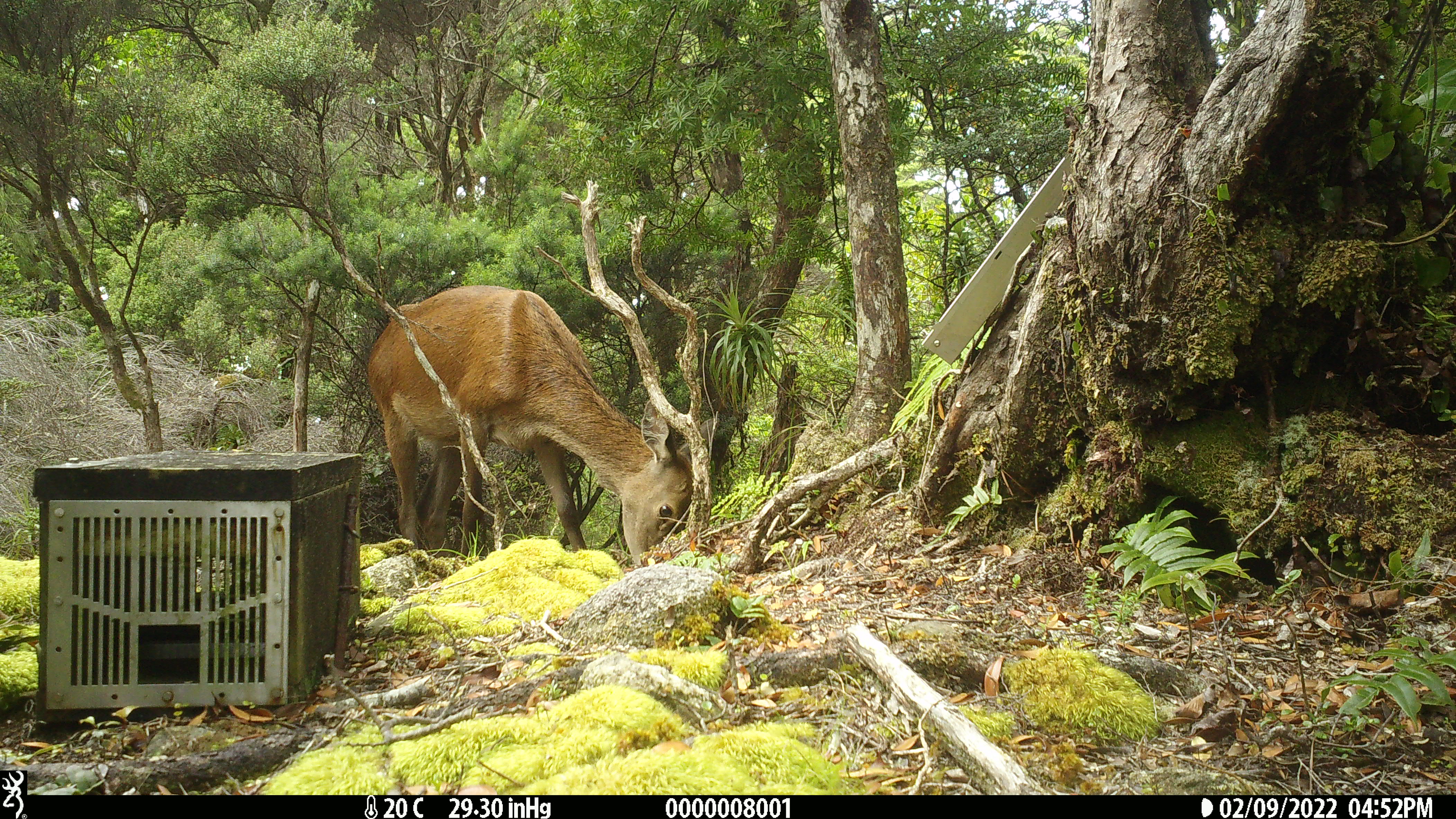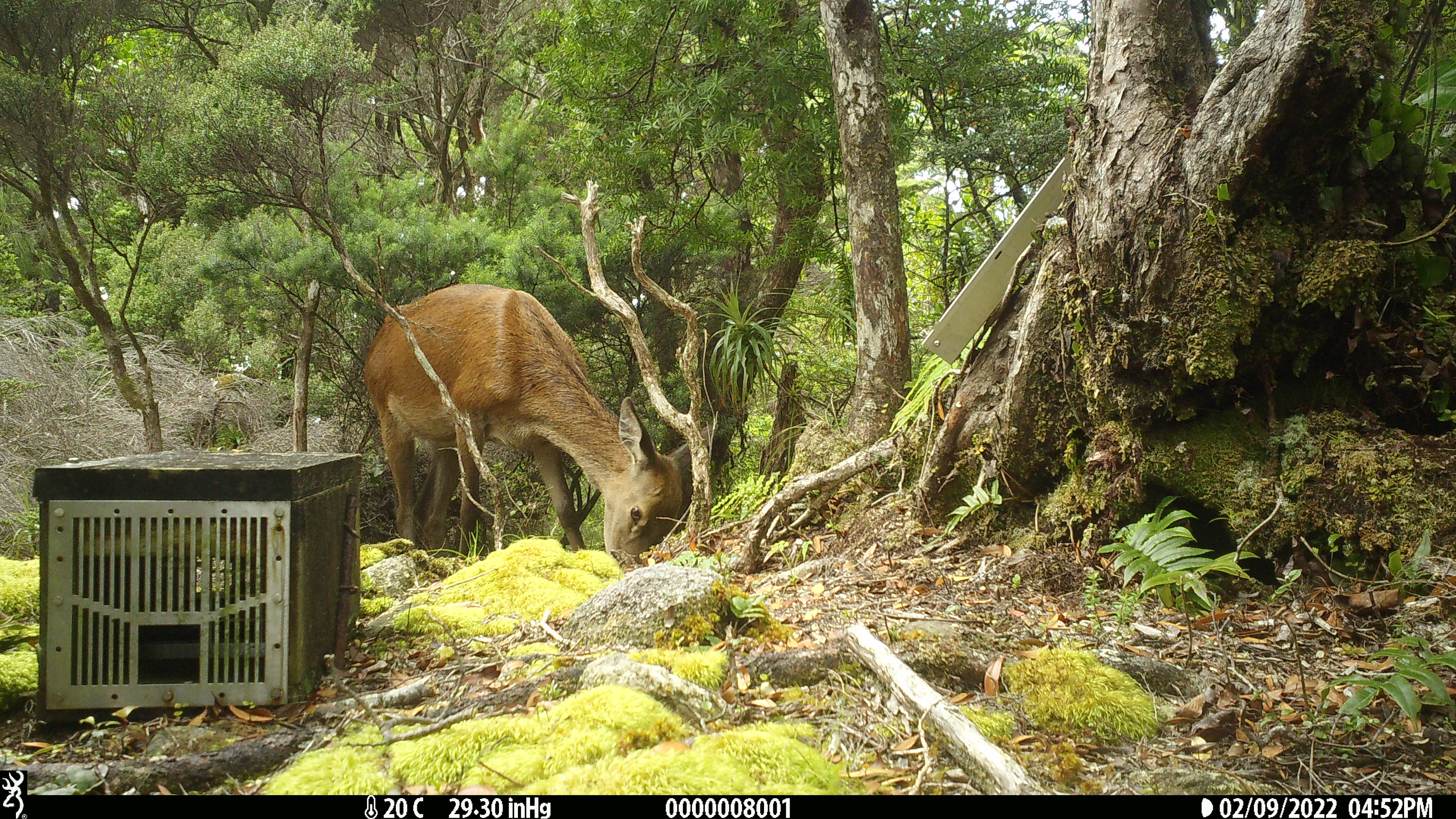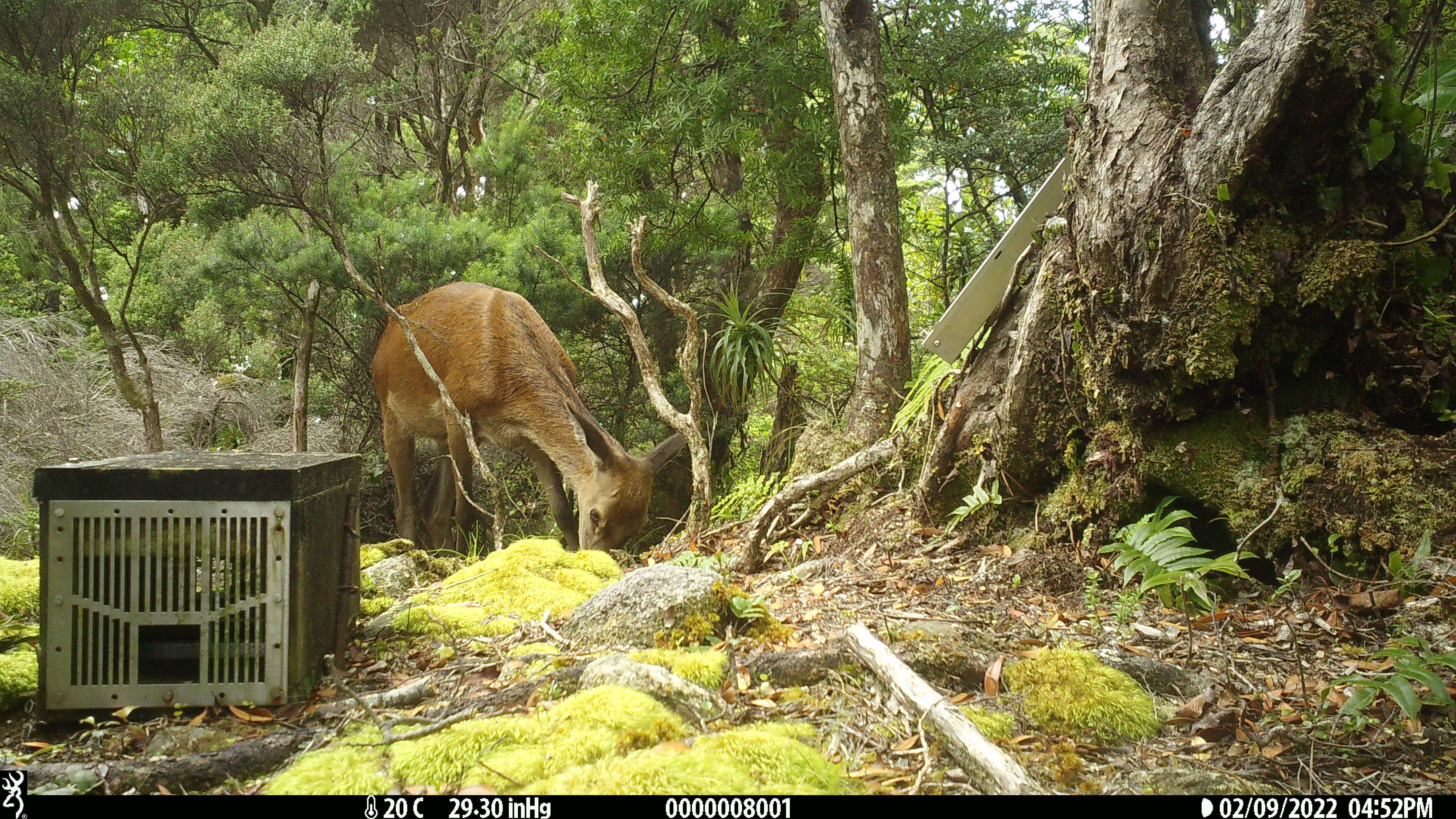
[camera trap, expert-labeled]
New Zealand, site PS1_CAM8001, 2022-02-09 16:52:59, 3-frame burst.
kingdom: Animalia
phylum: Chordata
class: Mammalia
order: Artiodactyla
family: Cervidae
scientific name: Cervidae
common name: deer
Deer (Cervidae).